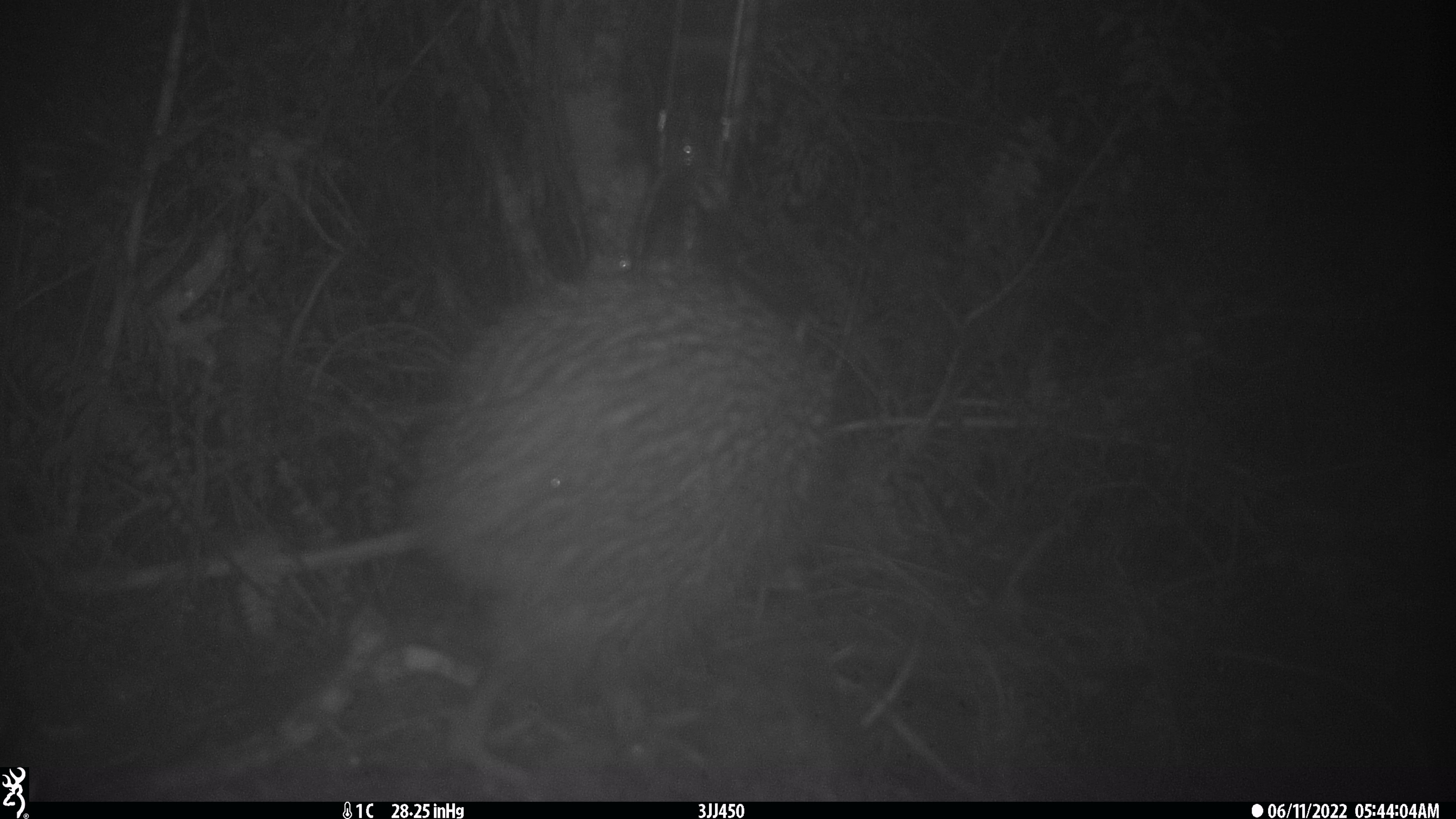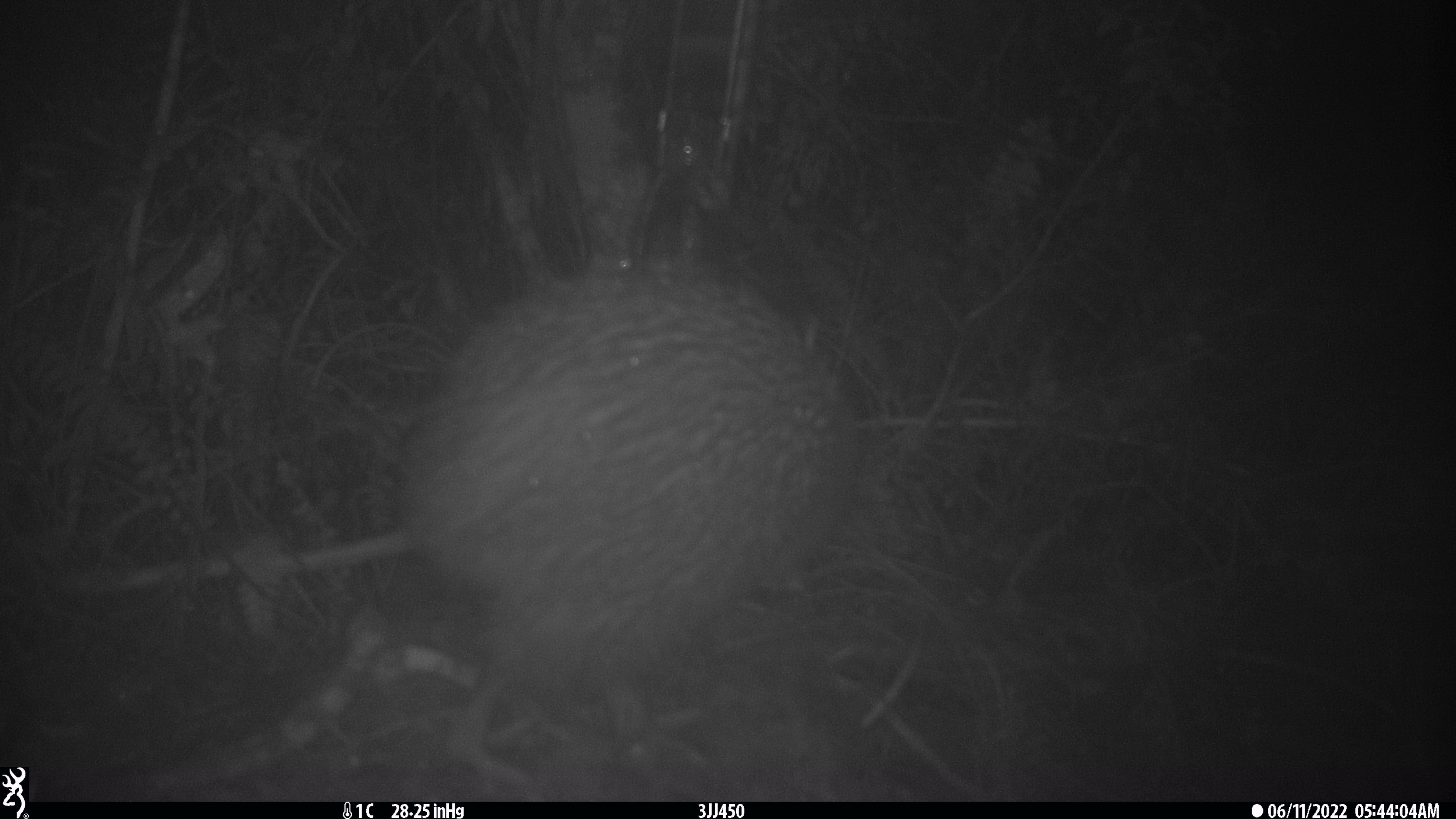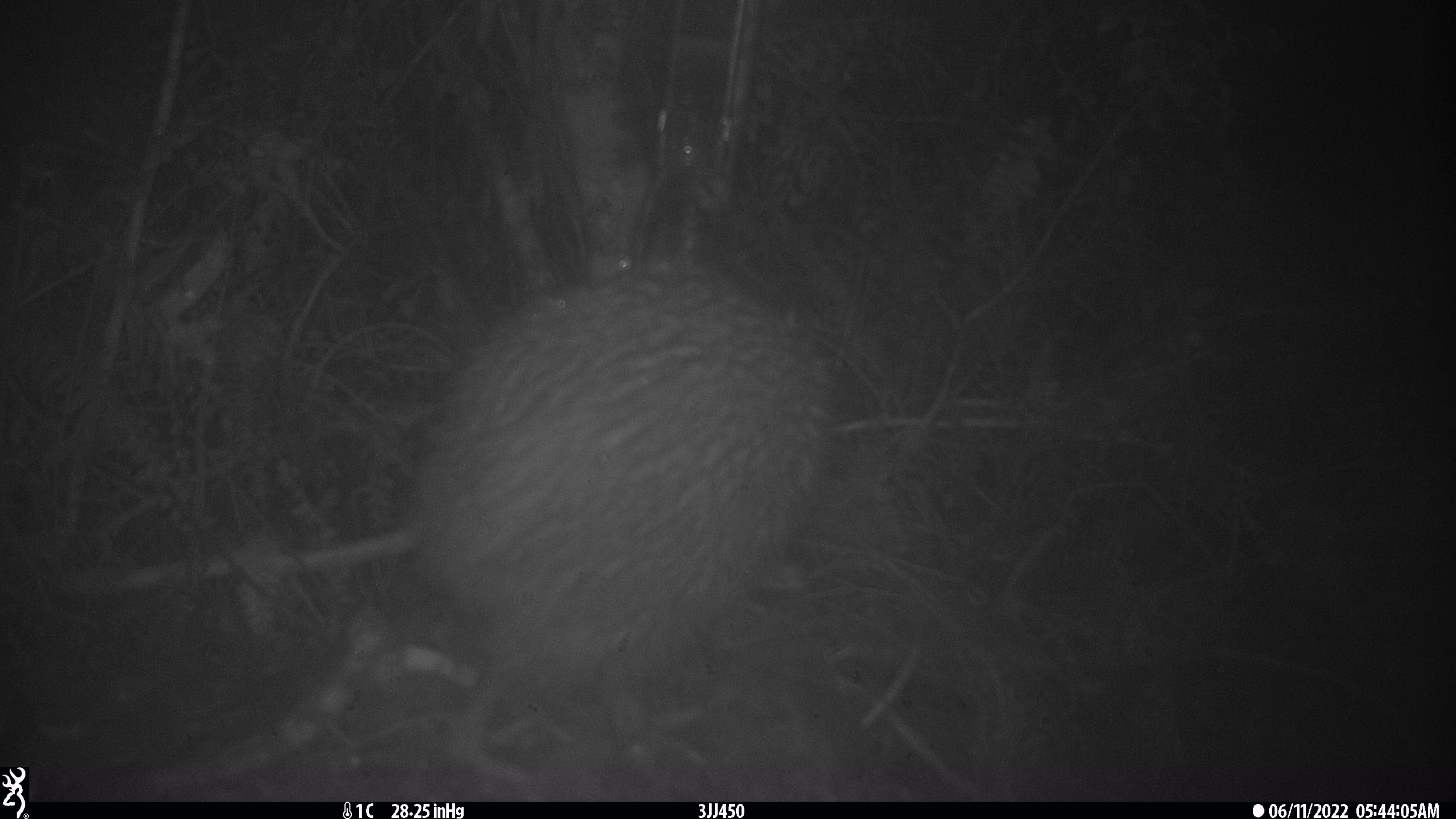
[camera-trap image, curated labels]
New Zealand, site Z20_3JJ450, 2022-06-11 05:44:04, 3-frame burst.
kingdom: Animalia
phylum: Chordata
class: Aves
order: Apterygiformes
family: Apterygidae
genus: Apteryx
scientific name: Apteryx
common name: kiwi